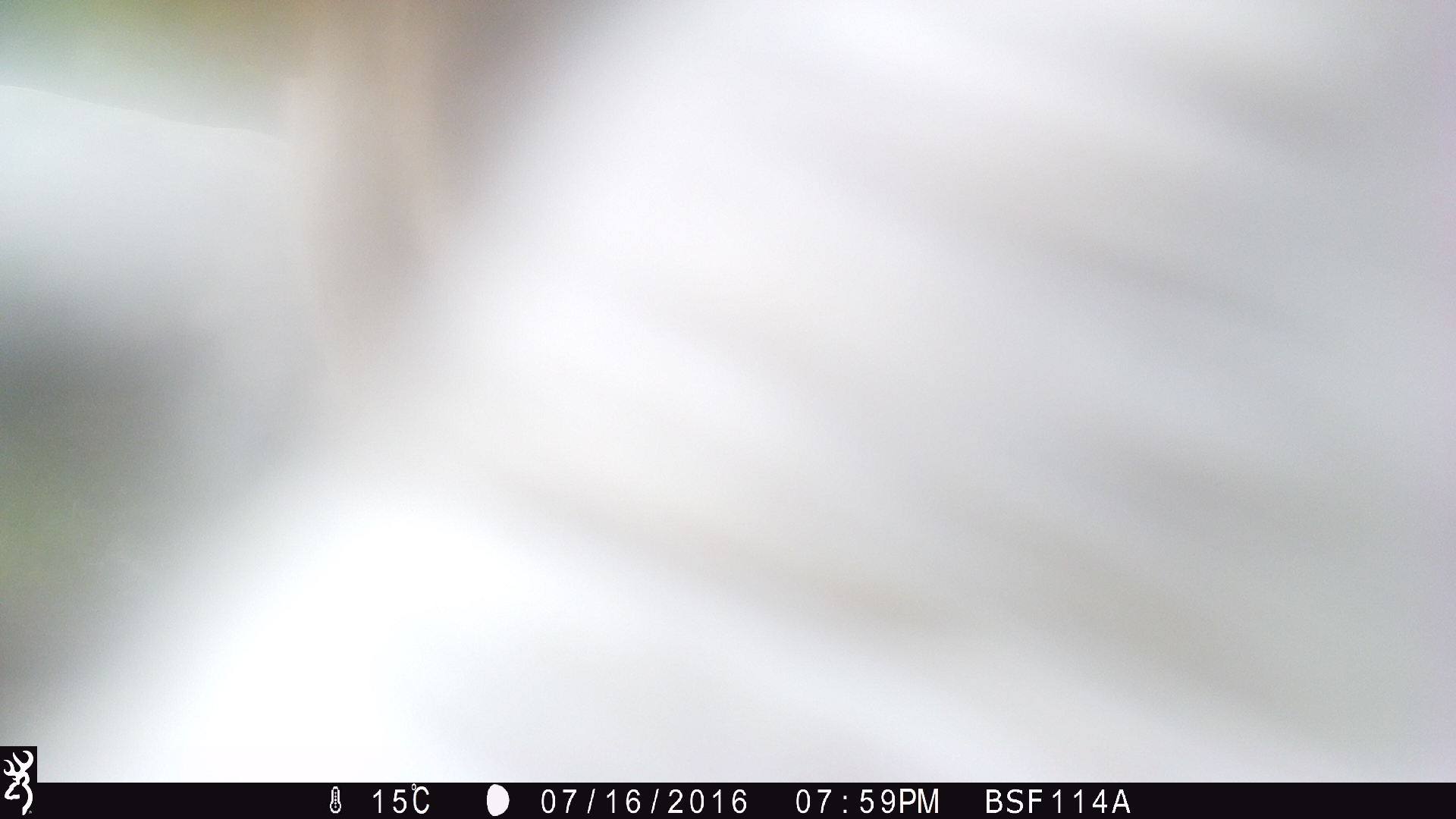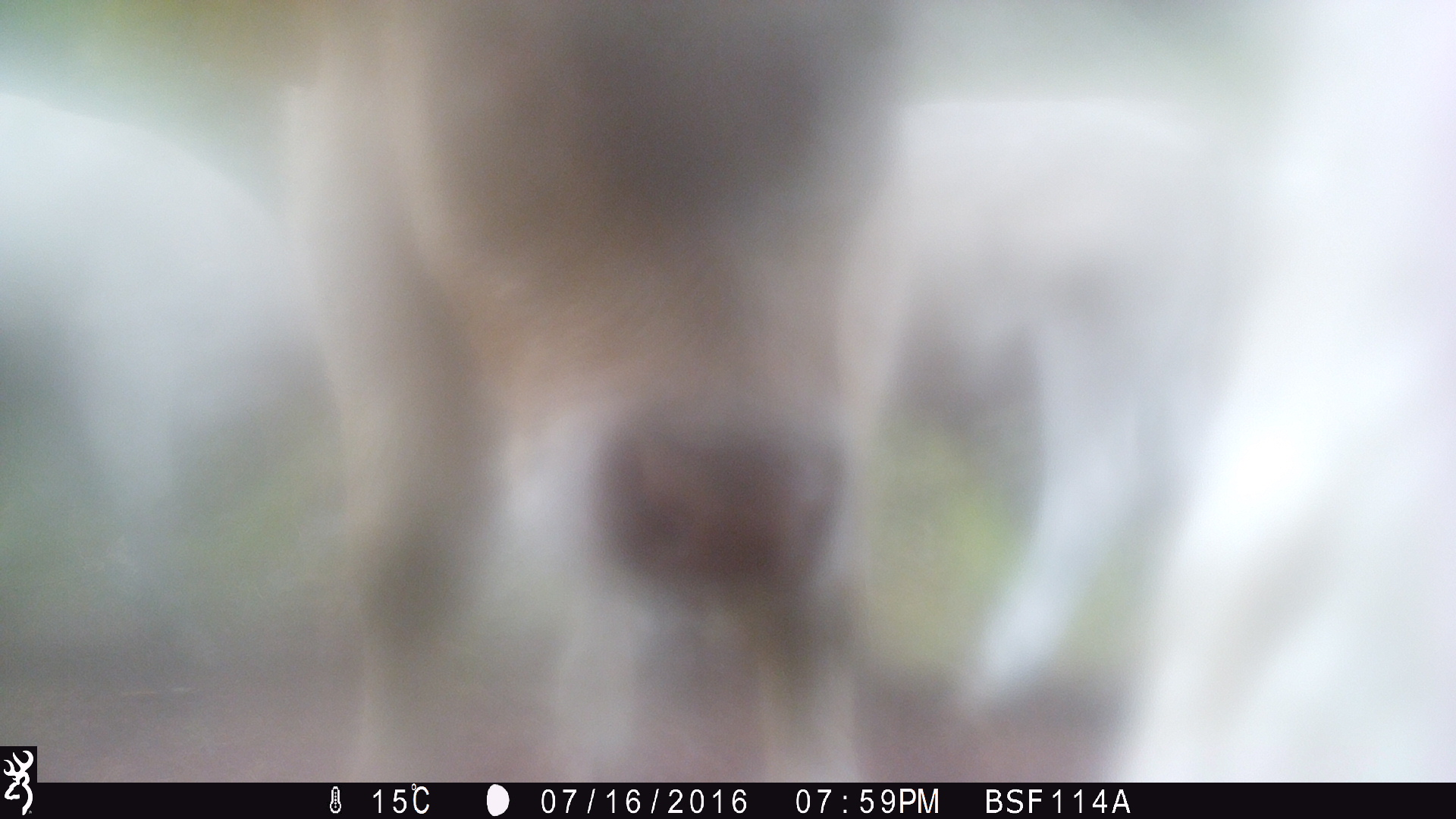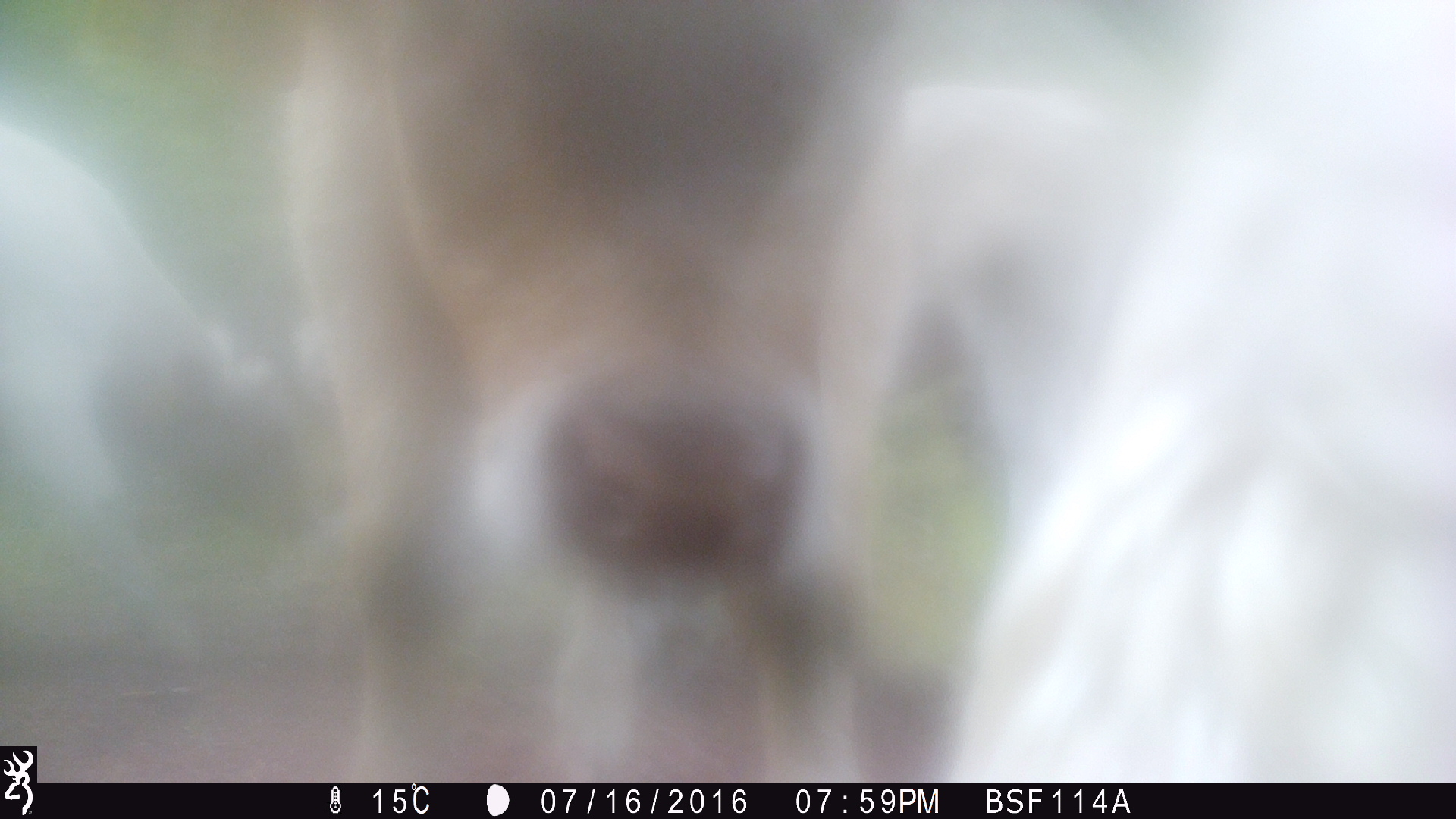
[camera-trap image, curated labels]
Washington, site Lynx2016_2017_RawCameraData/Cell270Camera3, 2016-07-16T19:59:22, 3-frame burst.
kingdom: Animalia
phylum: Chordata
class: Mammalia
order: Artiodactyla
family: Bovidae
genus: Bos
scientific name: Bos taurus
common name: domestic cattle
Domestic cattle (Bos taurus). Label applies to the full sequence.